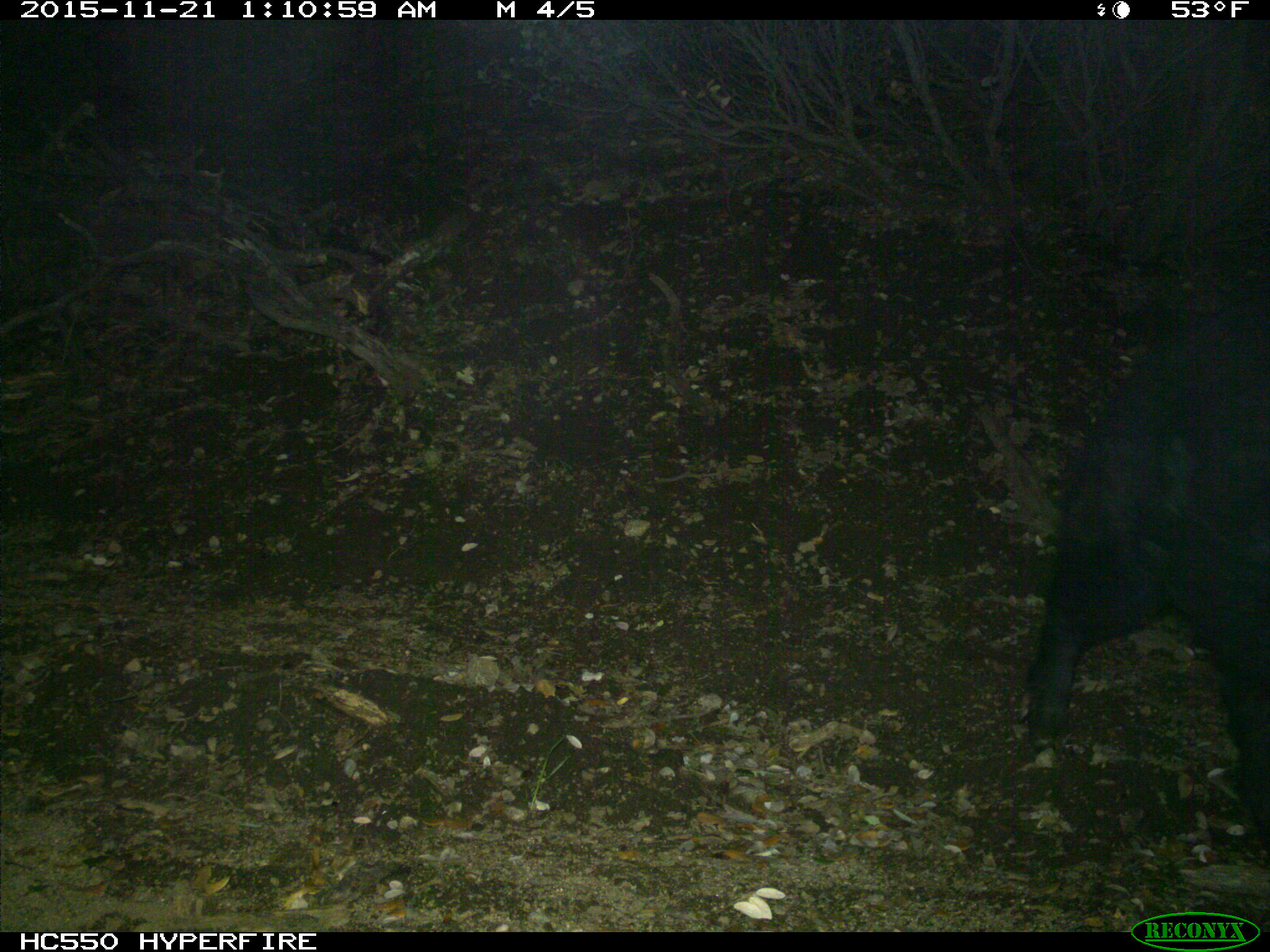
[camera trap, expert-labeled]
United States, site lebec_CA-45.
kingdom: Animalia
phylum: Chordata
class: Mammalia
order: Artiodactyla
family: Suidae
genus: Sus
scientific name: Sus scrofa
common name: wild boar